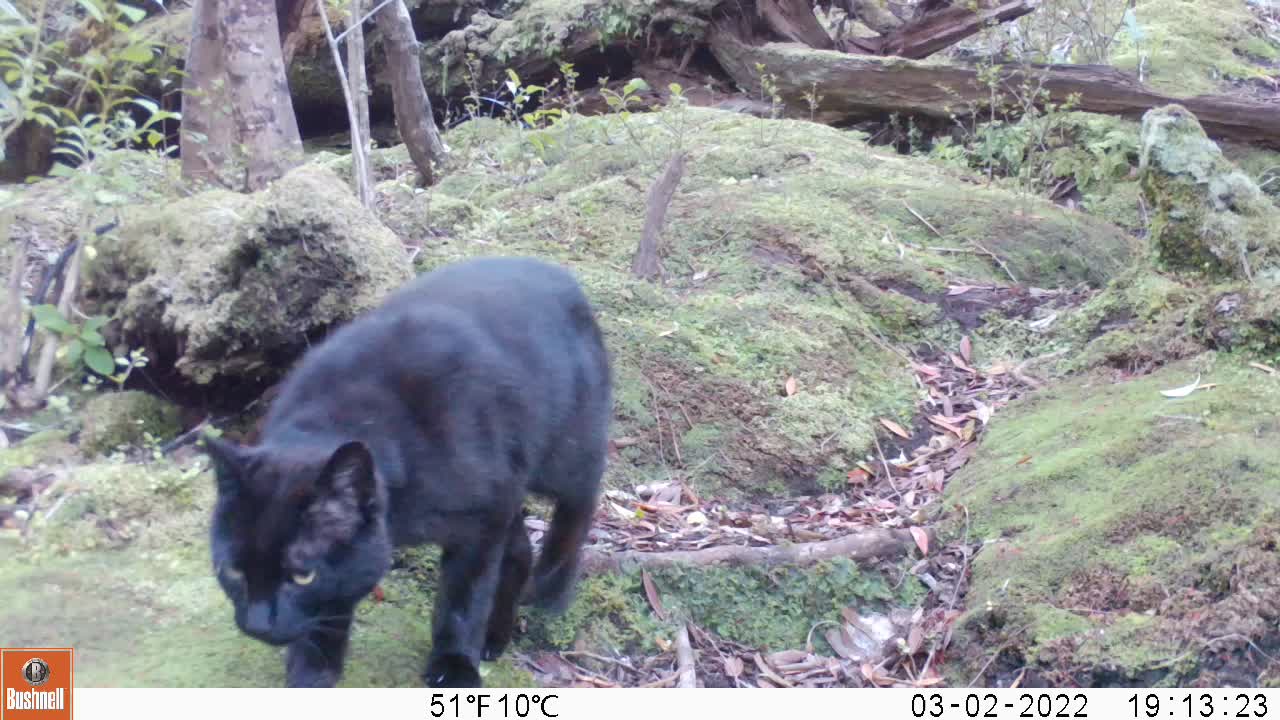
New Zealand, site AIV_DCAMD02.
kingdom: Animalia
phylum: Chordata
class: Mammalia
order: Carnivora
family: Felidae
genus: Felis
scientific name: Felis catus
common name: domestic cat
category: cat